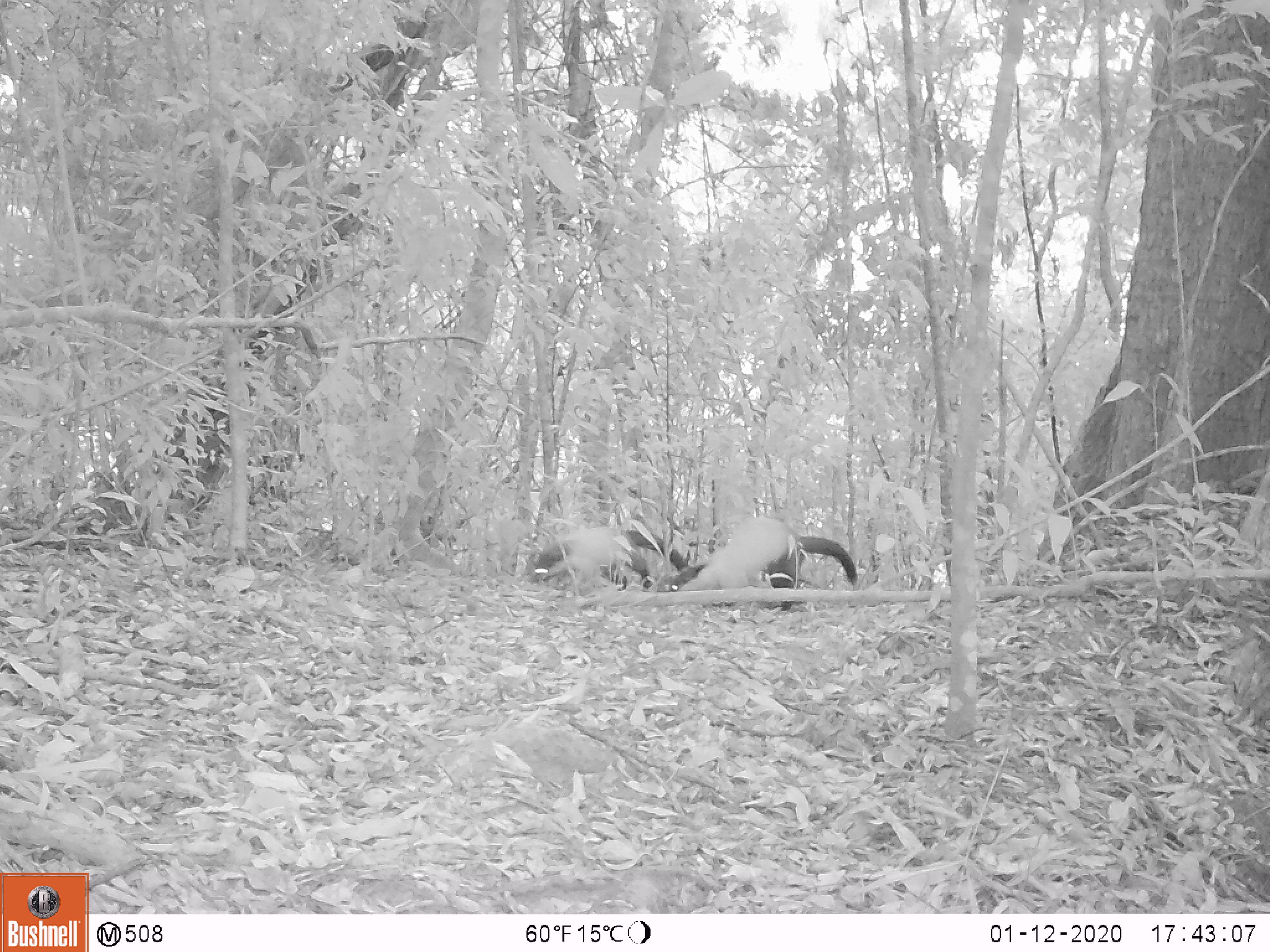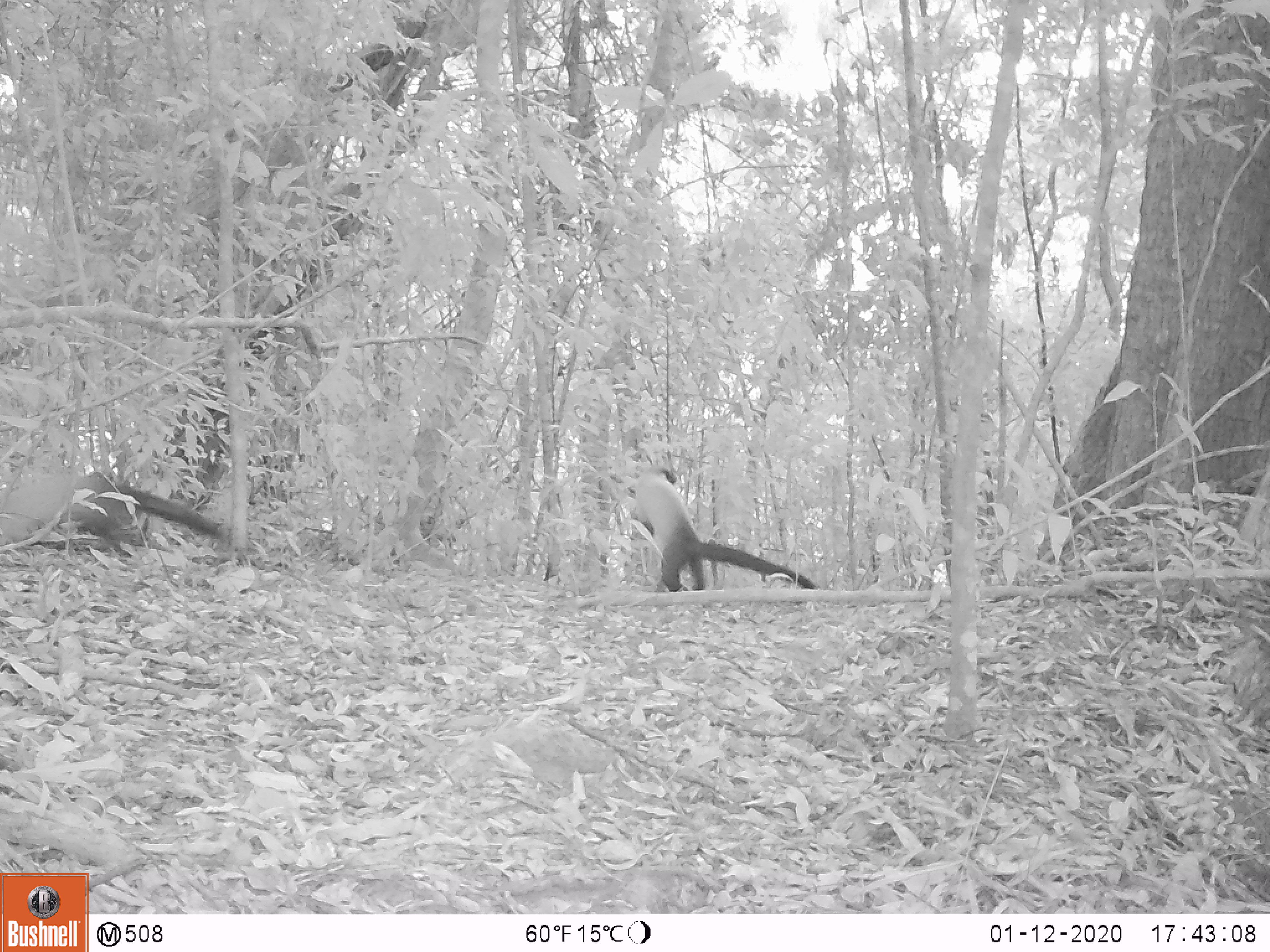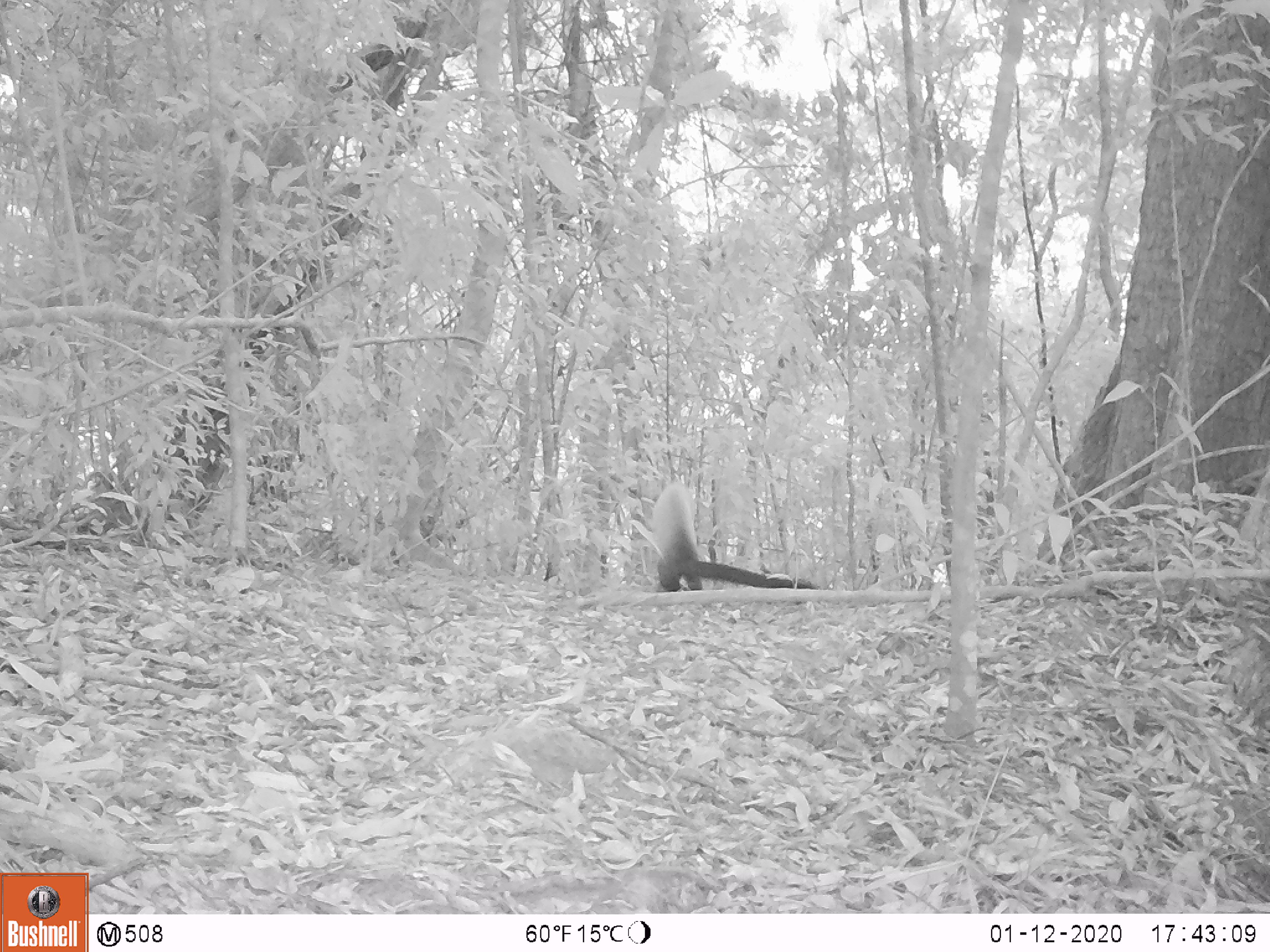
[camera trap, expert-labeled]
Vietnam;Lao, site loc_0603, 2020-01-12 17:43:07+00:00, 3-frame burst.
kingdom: Animalia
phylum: Chordata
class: Mammalia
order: Carnivora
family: Mustelidae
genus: Martes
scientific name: Martes flavigula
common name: yellow-throated marten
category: yellow throated marten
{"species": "yellow throated marten (yellow-throated marten) (Martes flavigula)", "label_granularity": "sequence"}